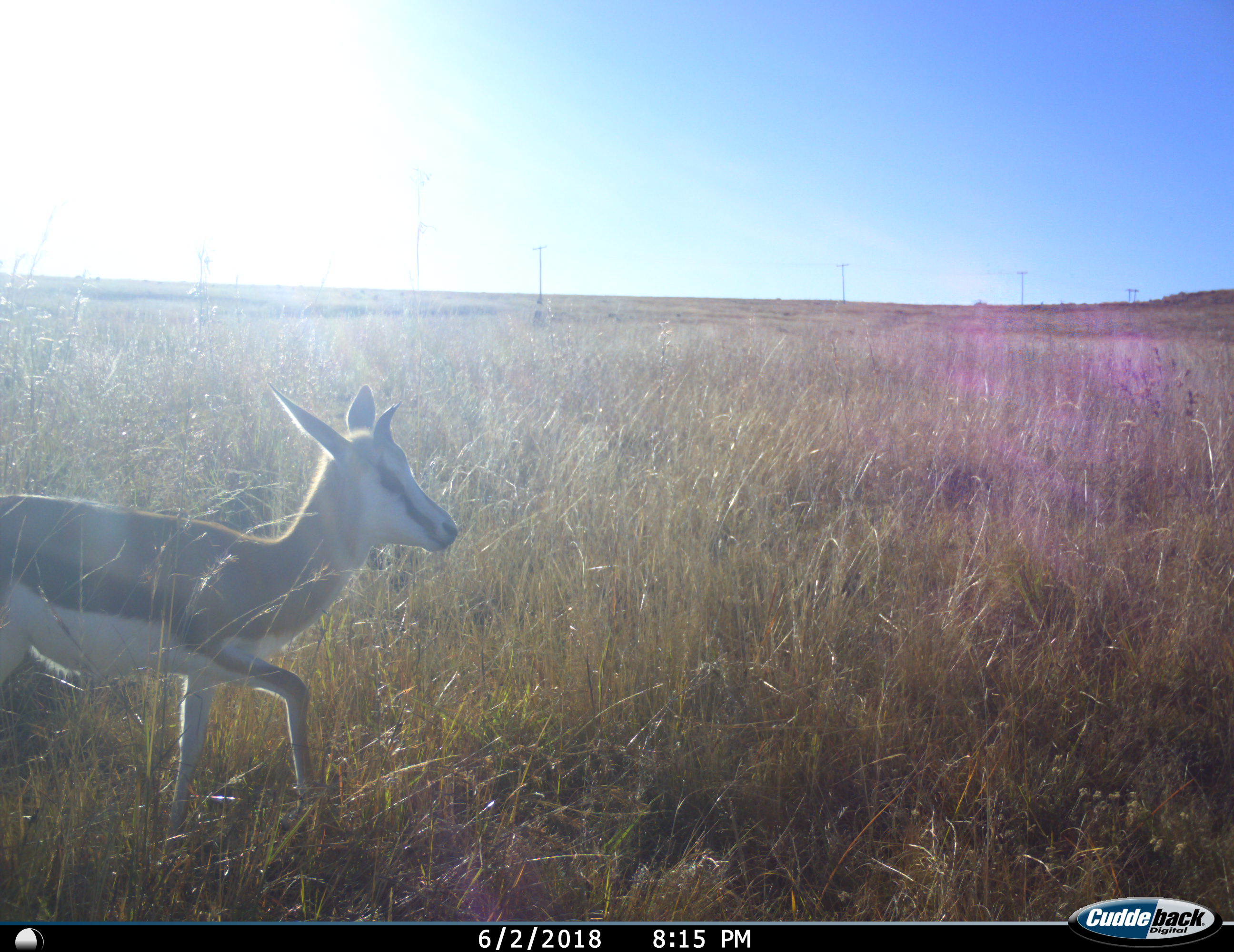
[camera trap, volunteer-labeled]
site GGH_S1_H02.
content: unidentified animal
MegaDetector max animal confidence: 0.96